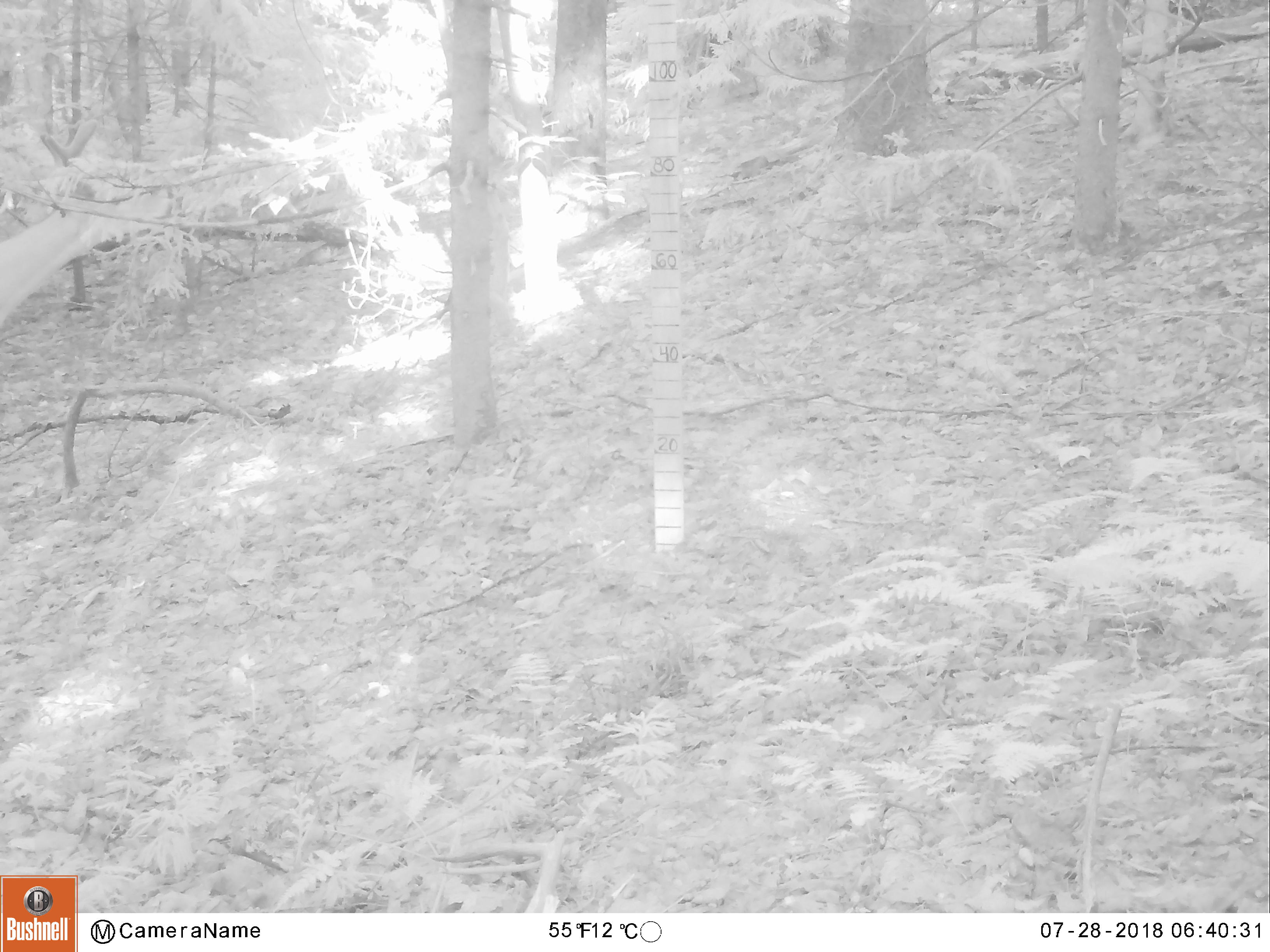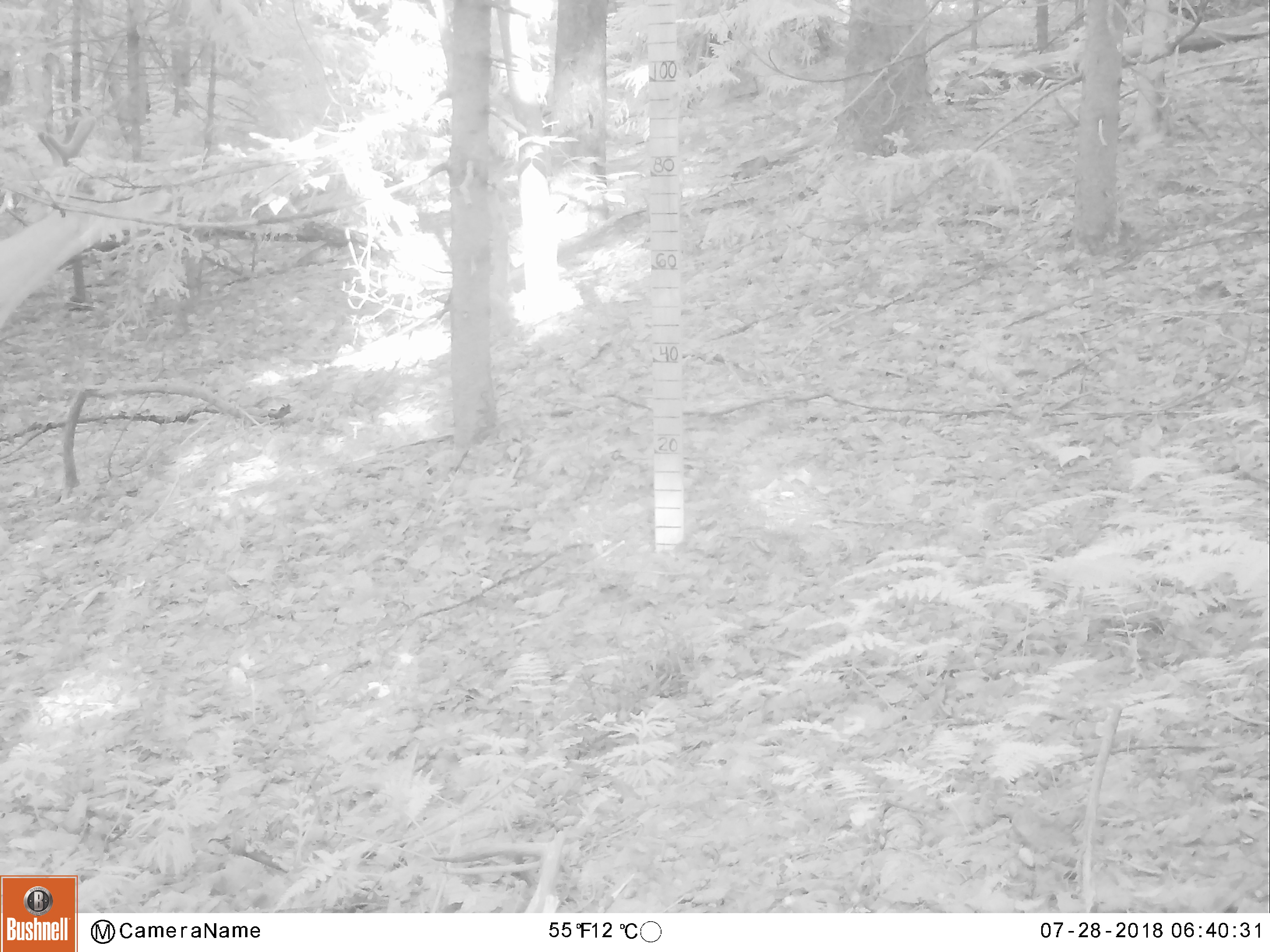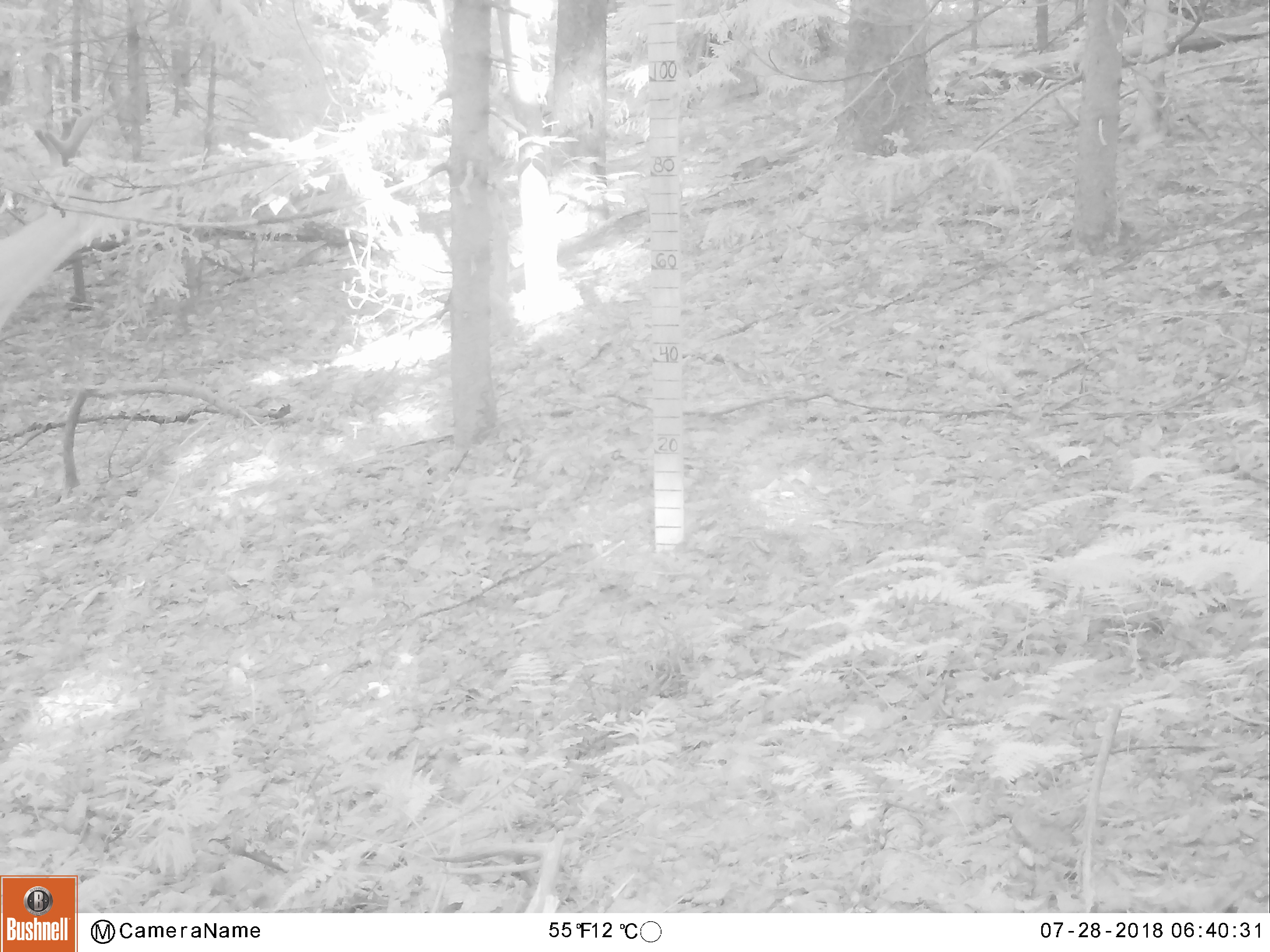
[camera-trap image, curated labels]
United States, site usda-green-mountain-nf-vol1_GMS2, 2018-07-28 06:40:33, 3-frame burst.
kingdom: Animalia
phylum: Chordata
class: Mammalia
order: Artiodactyla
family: Cervidae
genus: Odocoileus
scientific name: Odocoileus virginianus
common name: white-tailed deer